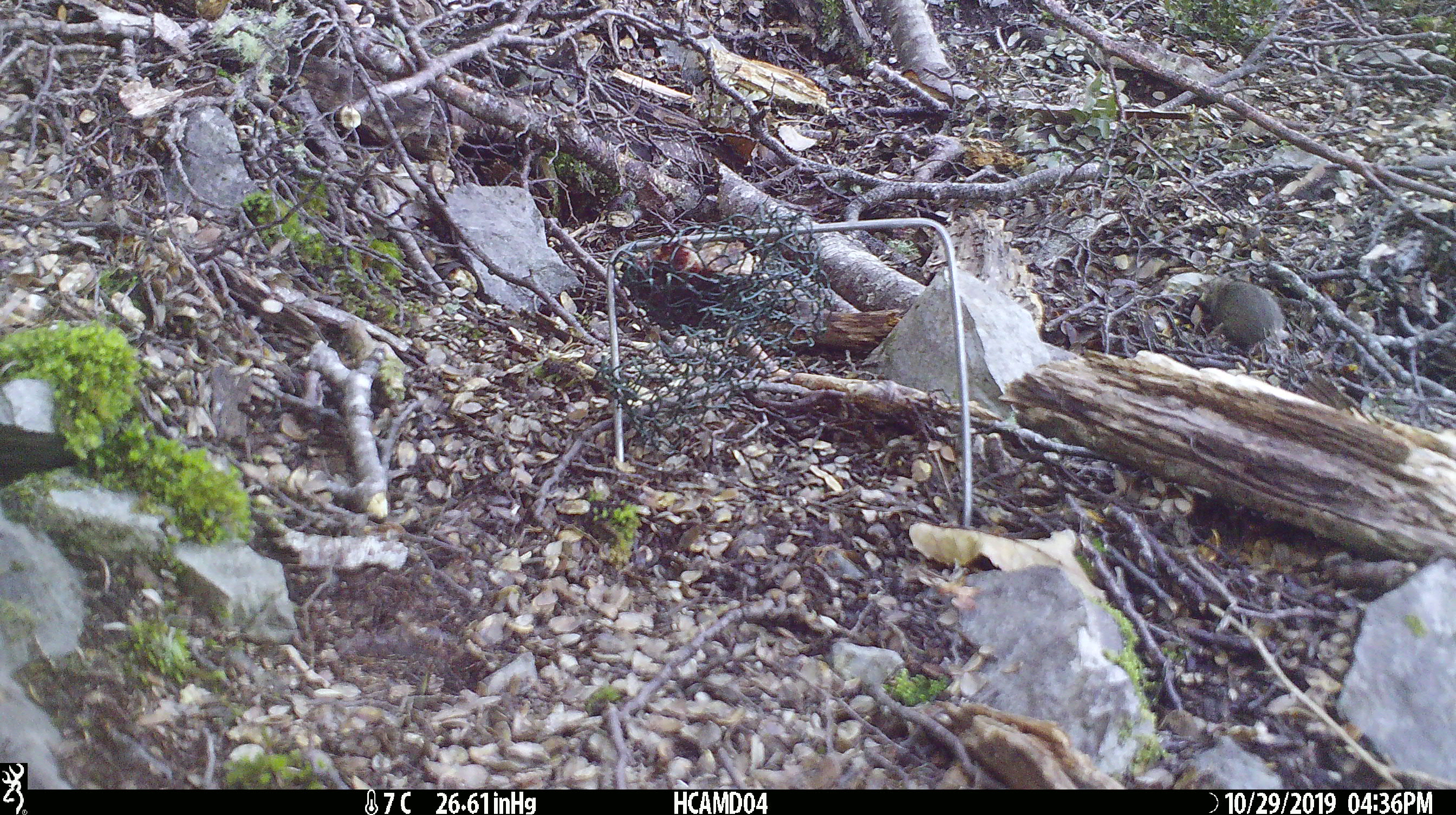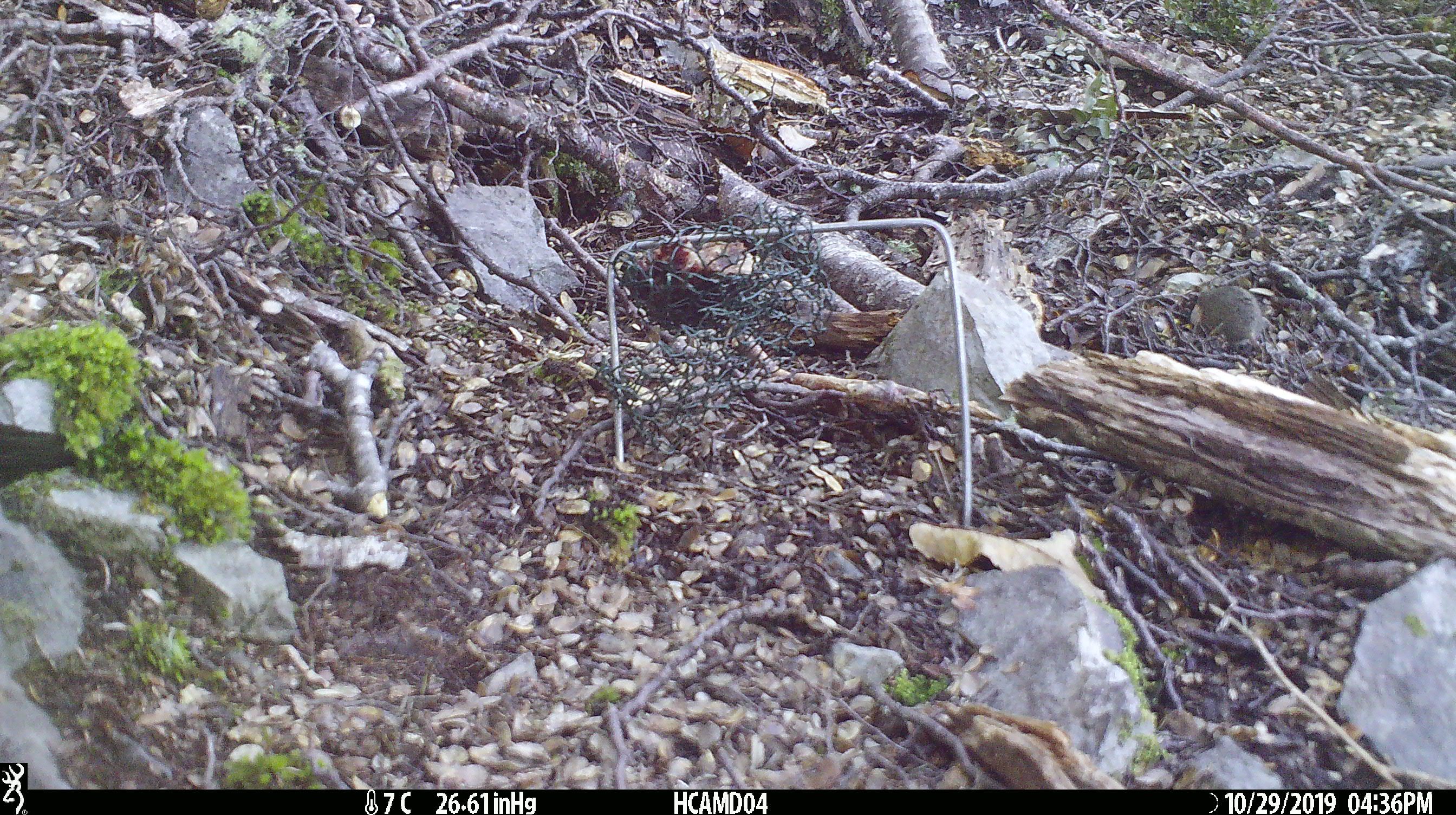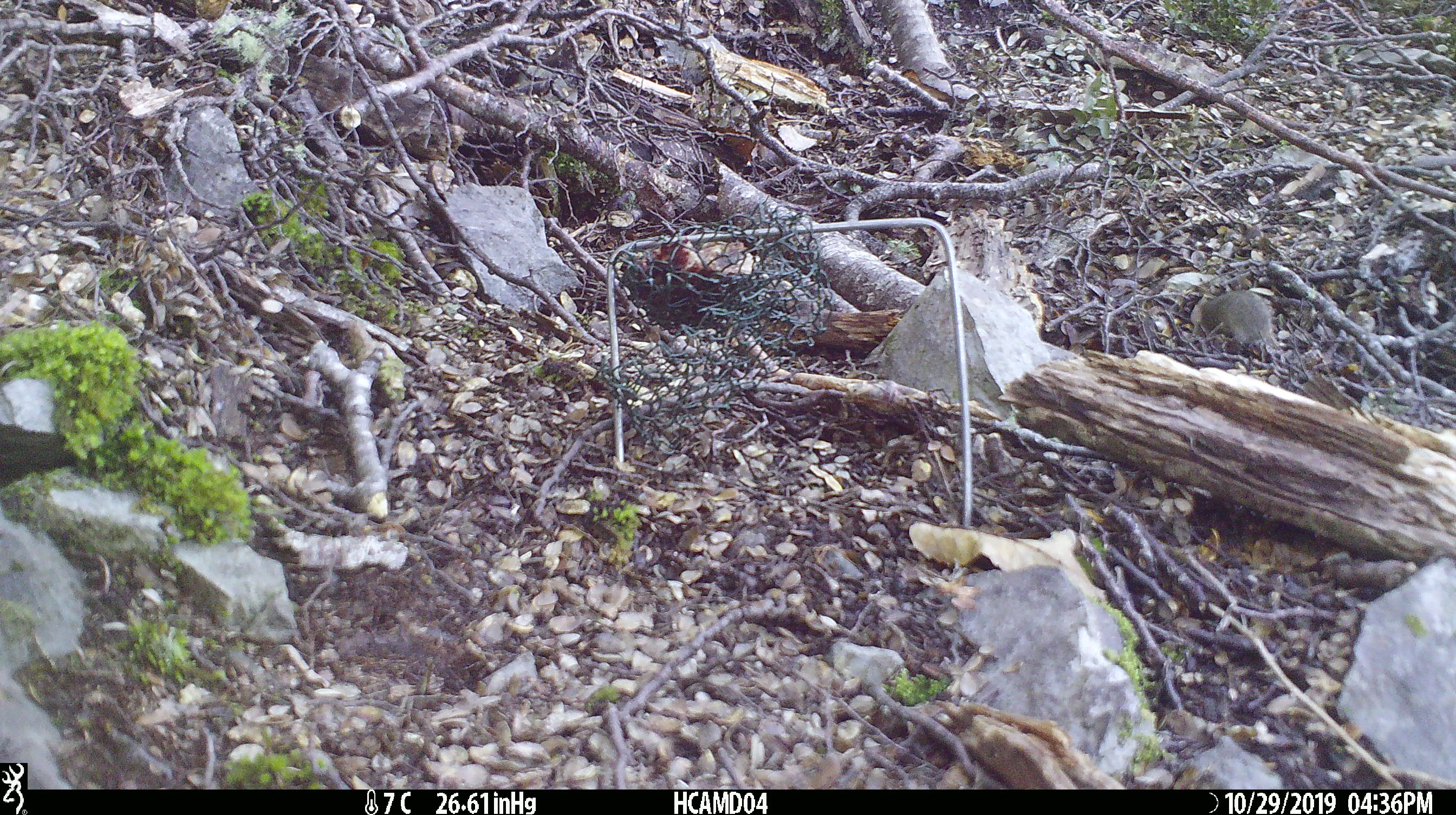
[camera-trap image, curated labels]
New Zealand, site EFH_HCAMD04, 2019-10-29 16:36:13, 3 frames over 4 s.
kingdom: Animalia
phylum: Chordata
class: Mammalia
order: Rodentia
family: Muridae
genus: Mus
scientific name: Mus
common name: mouse